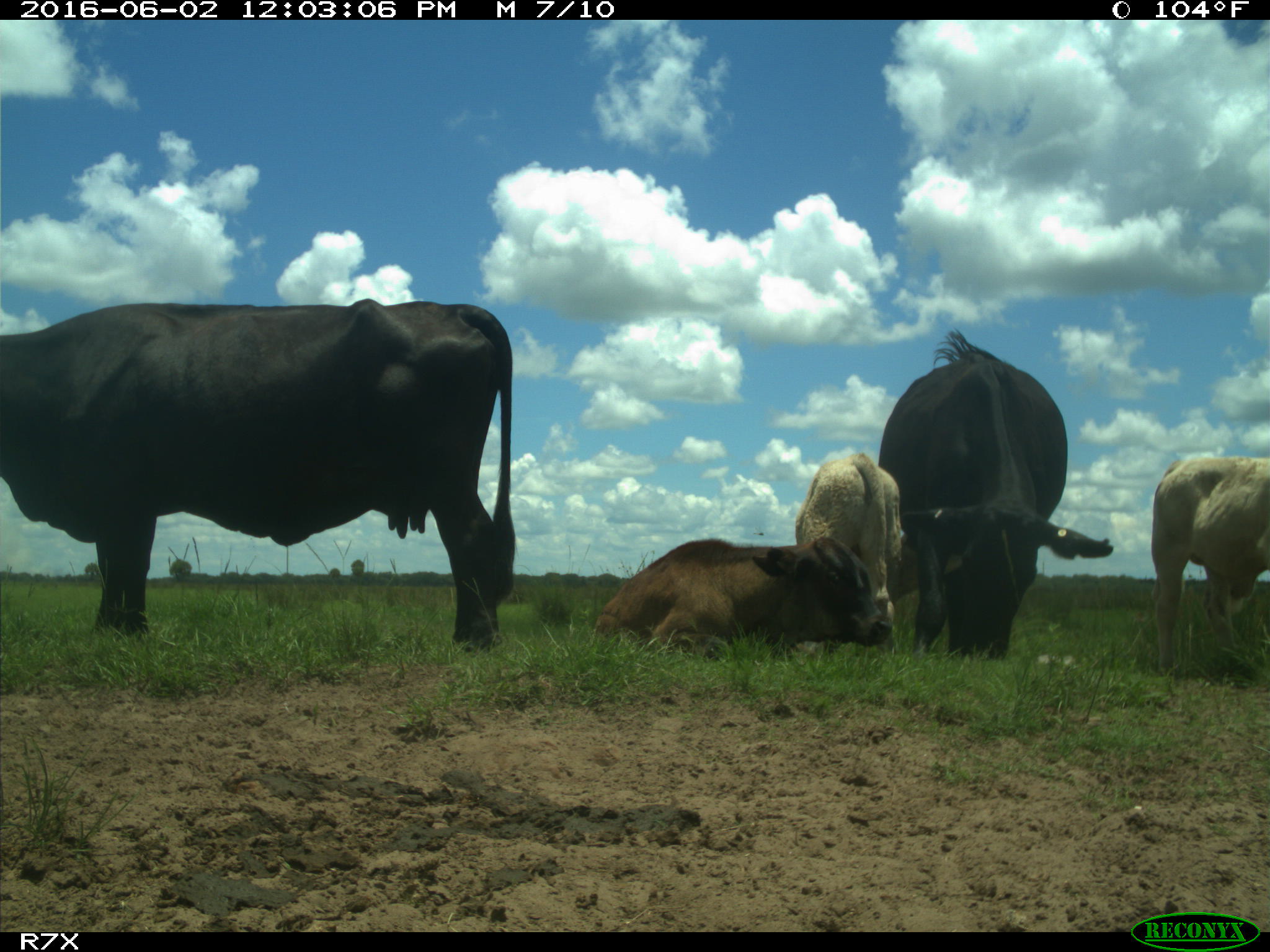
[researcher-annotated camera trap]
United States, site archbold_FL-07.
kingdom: Animalia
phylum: Chordata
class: Mammalia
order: Artiodactyla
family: Bovidae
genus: Bos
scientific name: Bos taurus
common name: domestic cow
Bos taurus (domestic cow).